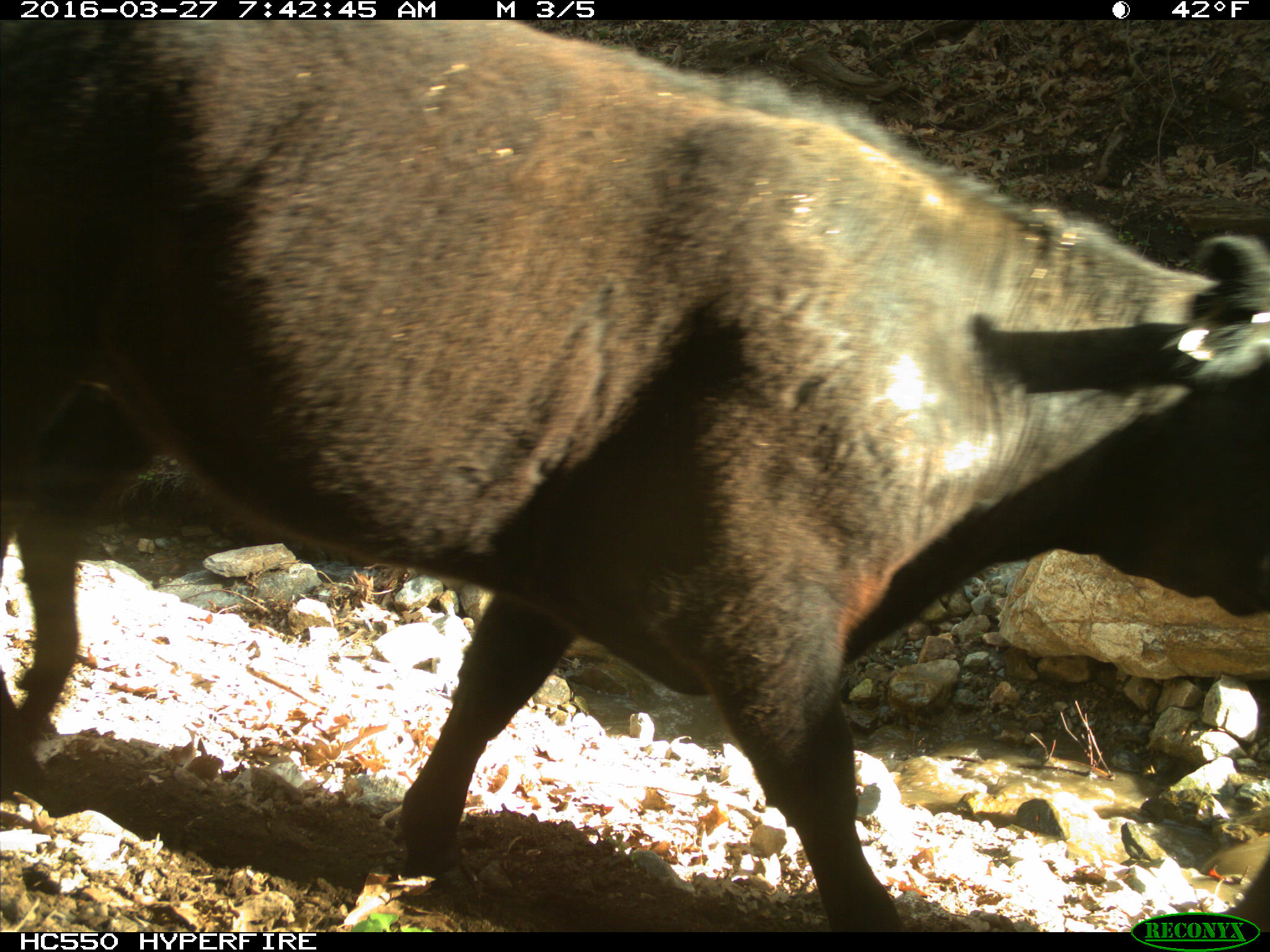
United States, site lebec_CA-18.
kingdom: Animalia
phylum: Chordata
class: Mammalia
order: Artiodactyla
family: Bovidae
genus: Bos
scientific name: Bos taurus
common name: domestic cow